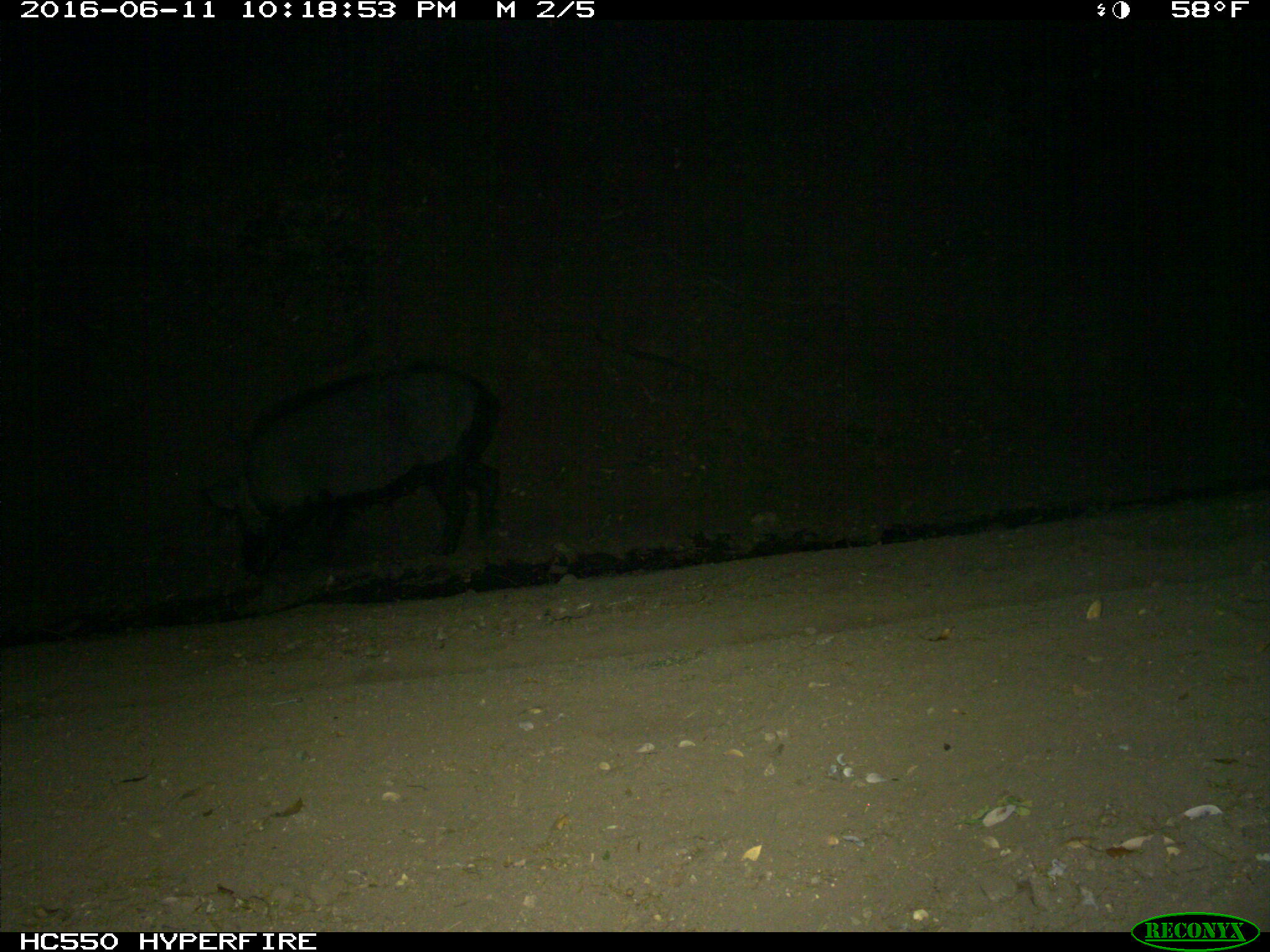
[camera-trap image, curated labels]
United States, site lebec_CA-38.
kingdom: Animalia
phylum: Chordata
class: Mammalia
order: Artiodactyla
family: Suidae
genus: Sus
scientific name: Sus scrofa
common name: wild boar